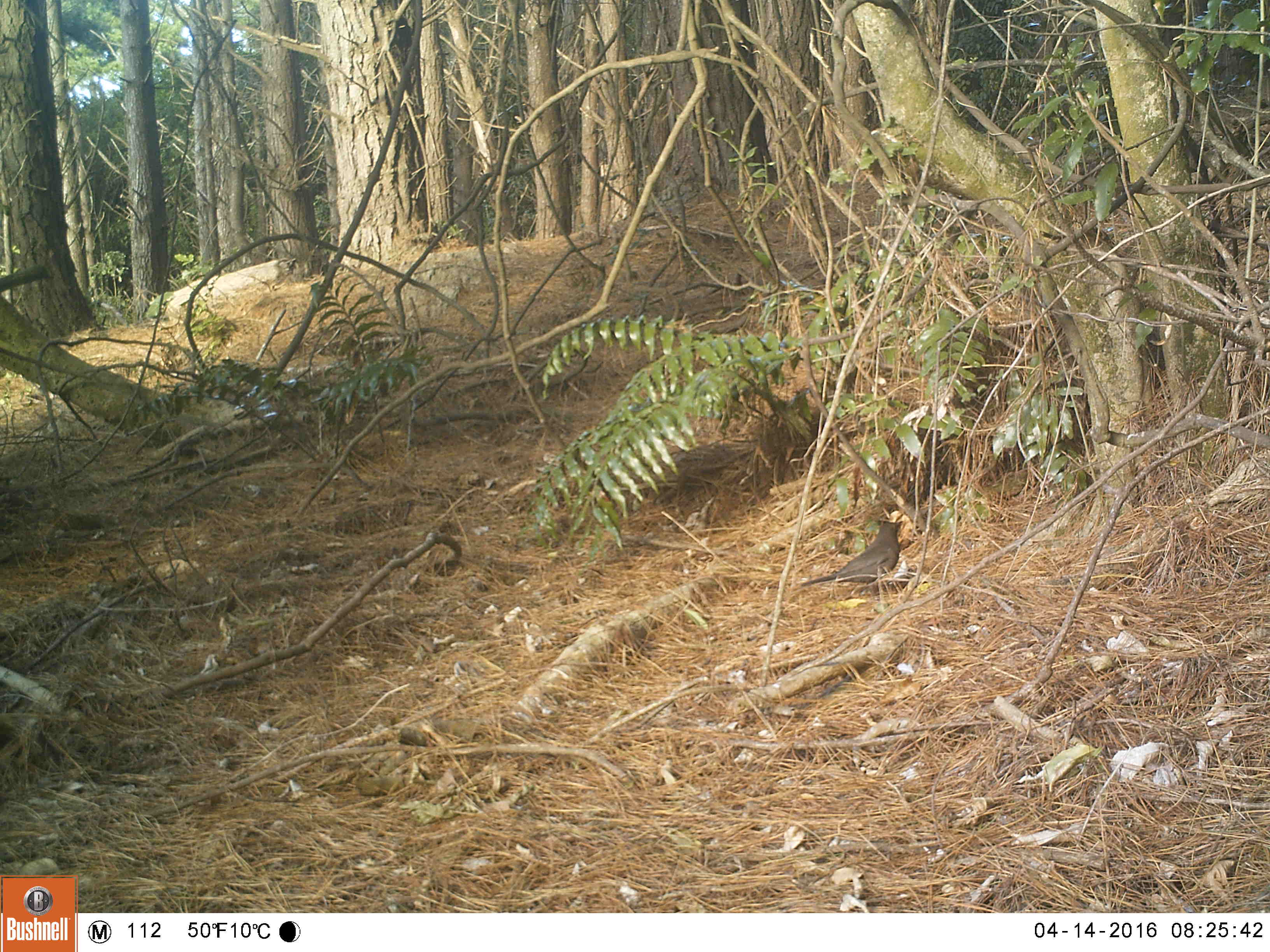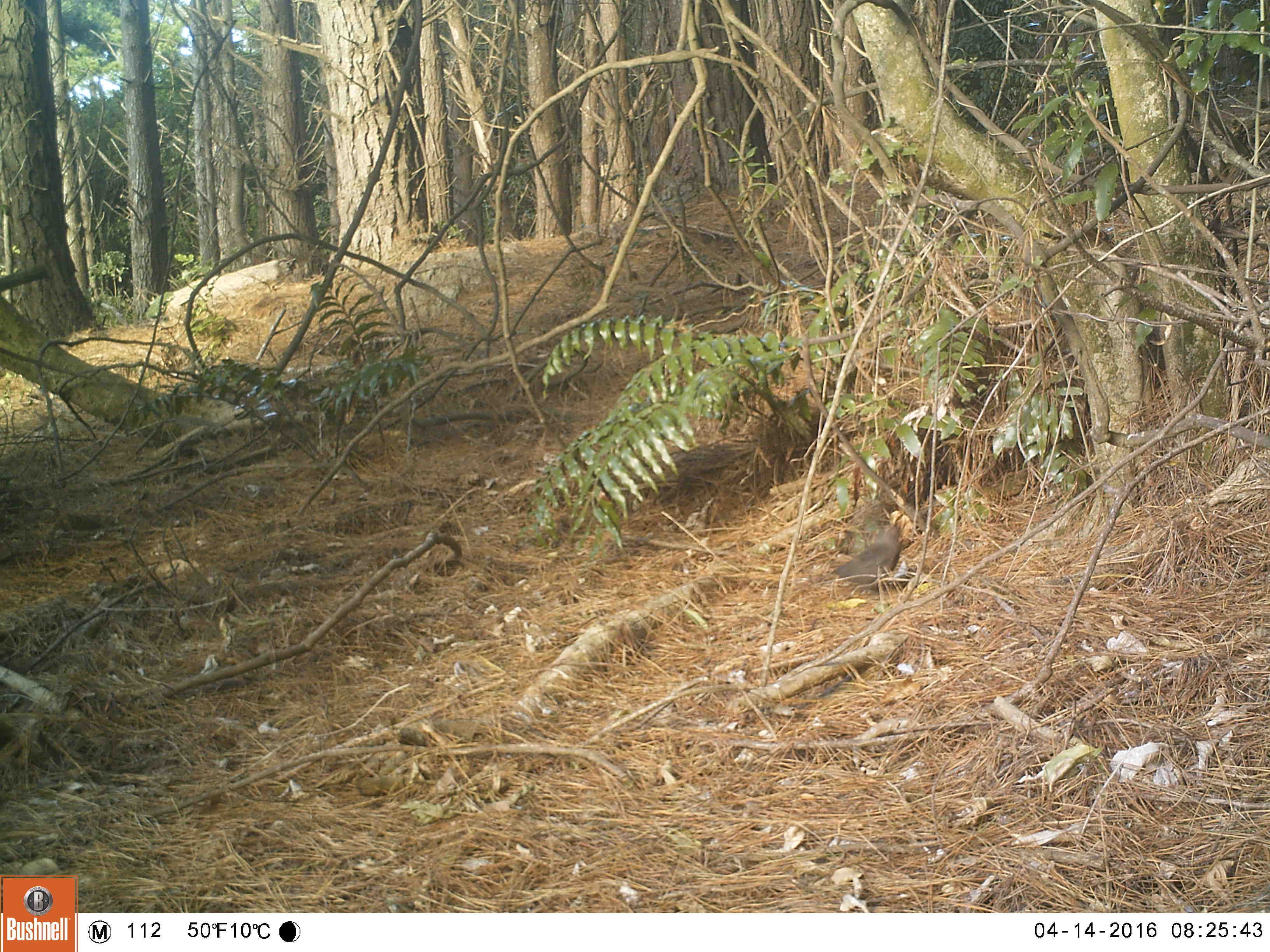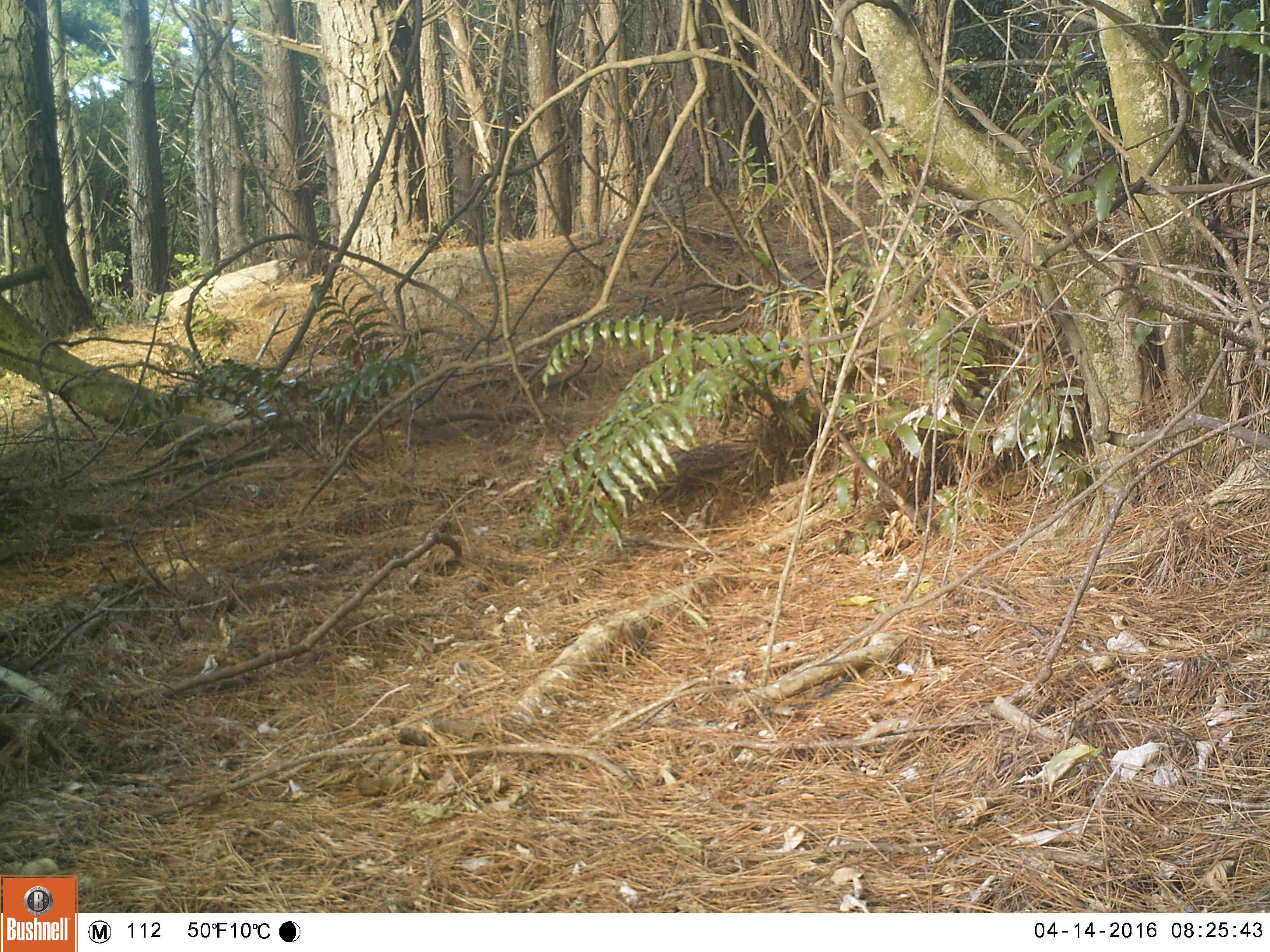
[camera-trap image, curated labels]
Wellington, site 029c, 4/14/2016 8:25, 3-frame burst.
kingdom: Animalia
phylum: Chordata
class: Aves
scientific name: Aves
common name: bird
Bird (Aves).